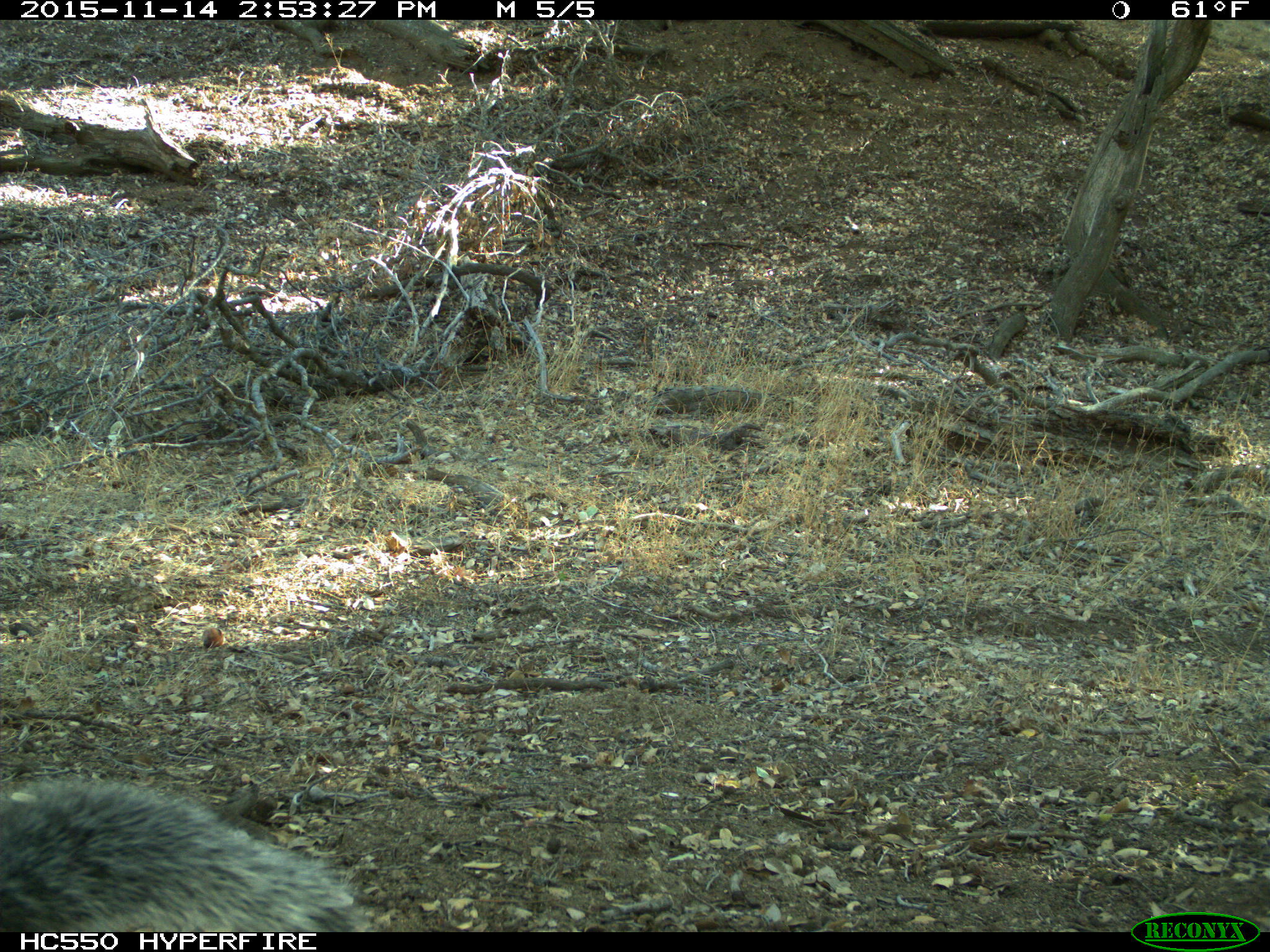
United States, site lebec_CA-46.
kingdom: Animalia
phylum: Chordata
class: Mammalia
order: Rodentia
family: Sciuridae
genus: Sciurus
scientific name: Sciurus carolinensis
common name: eastern gray squirrel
Sciurus carolinensis (eastern gray squirrel).